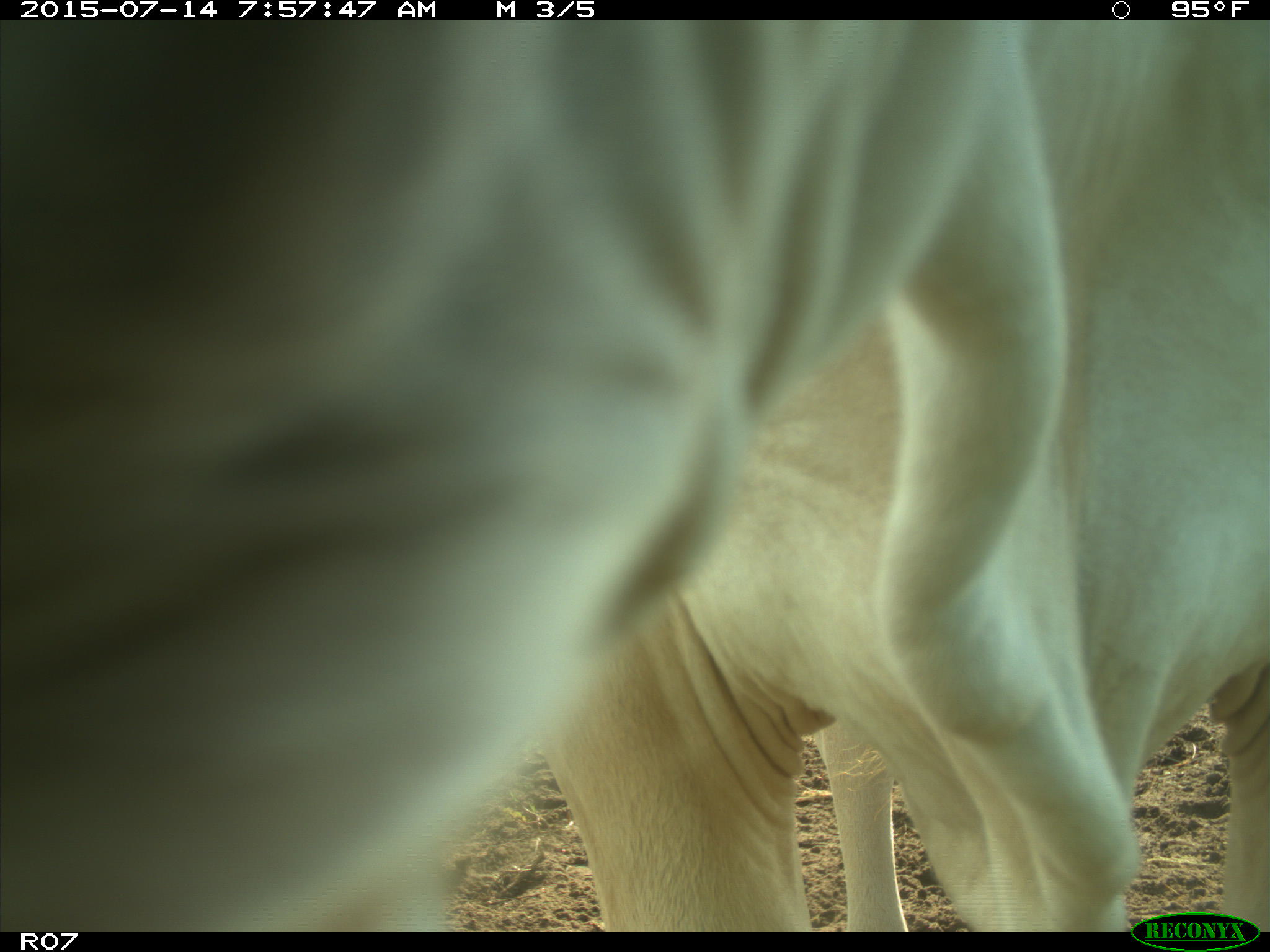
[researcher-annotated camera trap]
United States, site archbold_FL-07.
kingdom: Animalia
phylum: Chordata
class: Mammalia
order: Artiodactyla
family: Bovidae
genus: Bos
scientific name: Bos taurus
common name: domestic cow